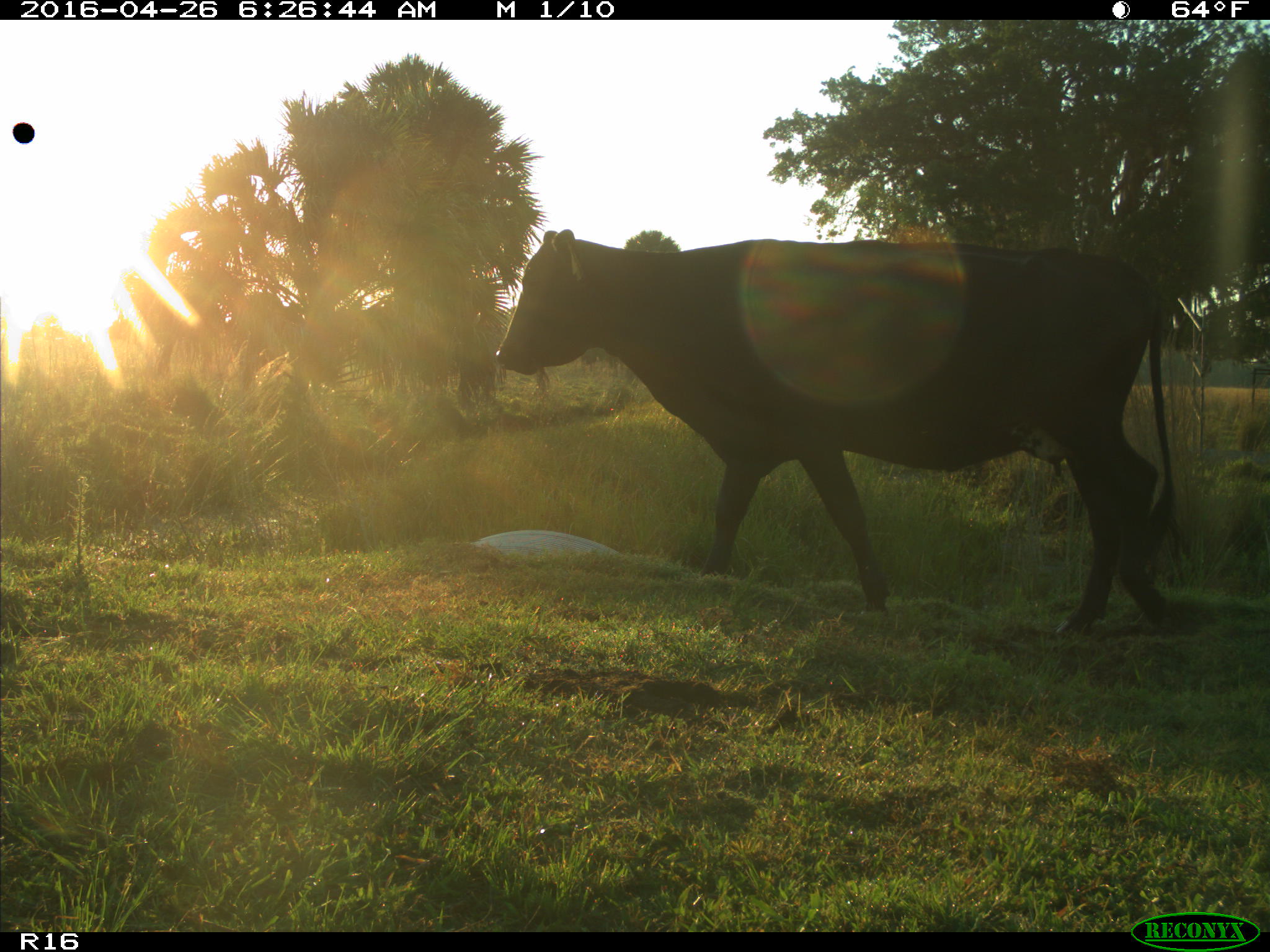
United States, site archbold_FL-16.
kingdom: Animalia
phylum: Chordata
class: Mammalia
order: Artiodactyla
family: Bovidae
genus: Bos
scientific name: Bos taurus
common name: domestic cow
Bos taurus (domestic cow).